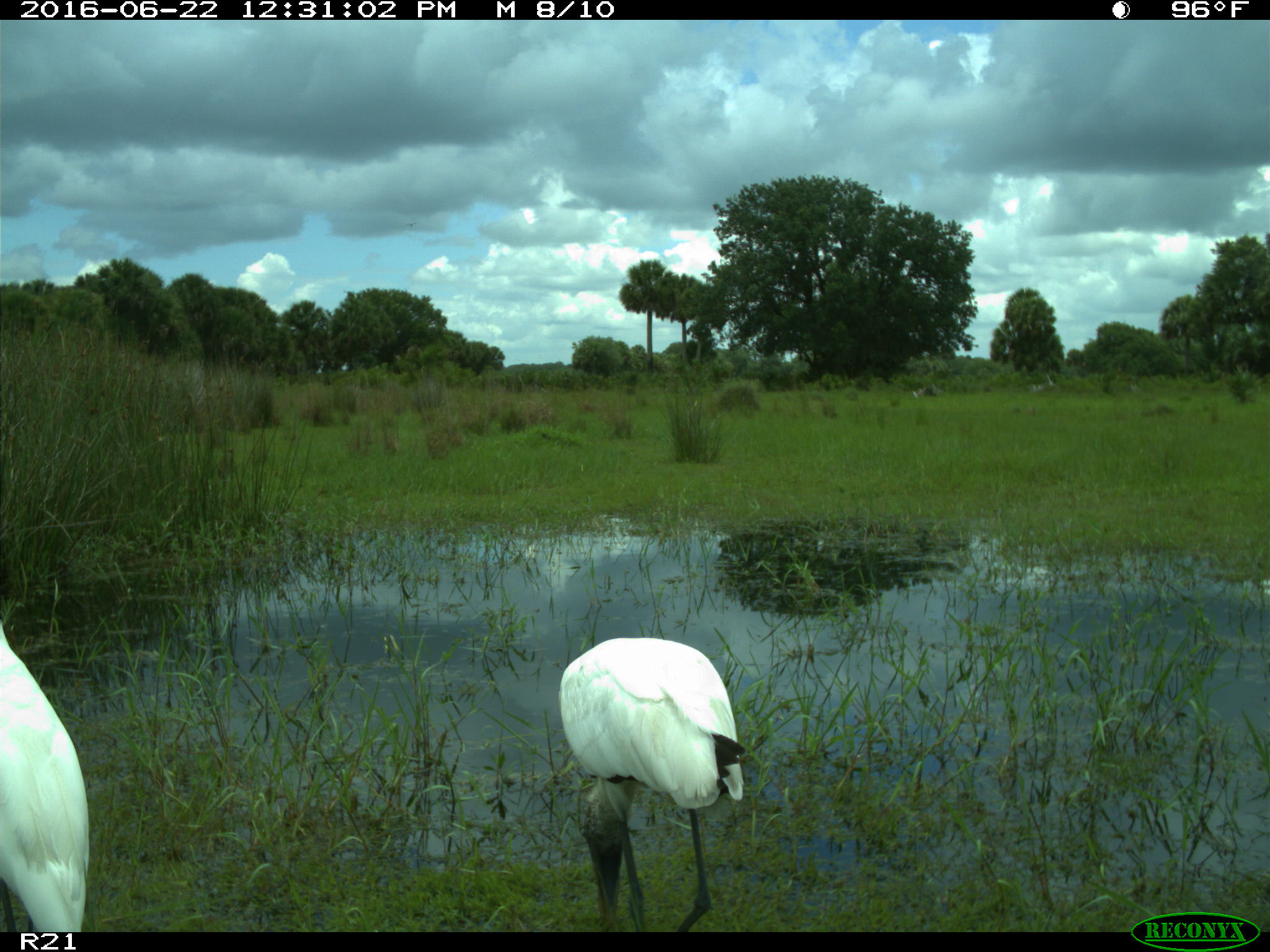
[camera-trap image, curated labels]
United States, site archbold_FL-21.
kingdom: Animalia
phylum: Chordata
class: Aves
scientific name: Aves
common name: birds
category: unidentified bird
Unidentified bird (birds) (Aves).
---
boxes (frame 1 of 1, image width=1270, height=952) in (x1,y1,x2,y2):
animal: (559,637,745,932); (0,619,90,932)